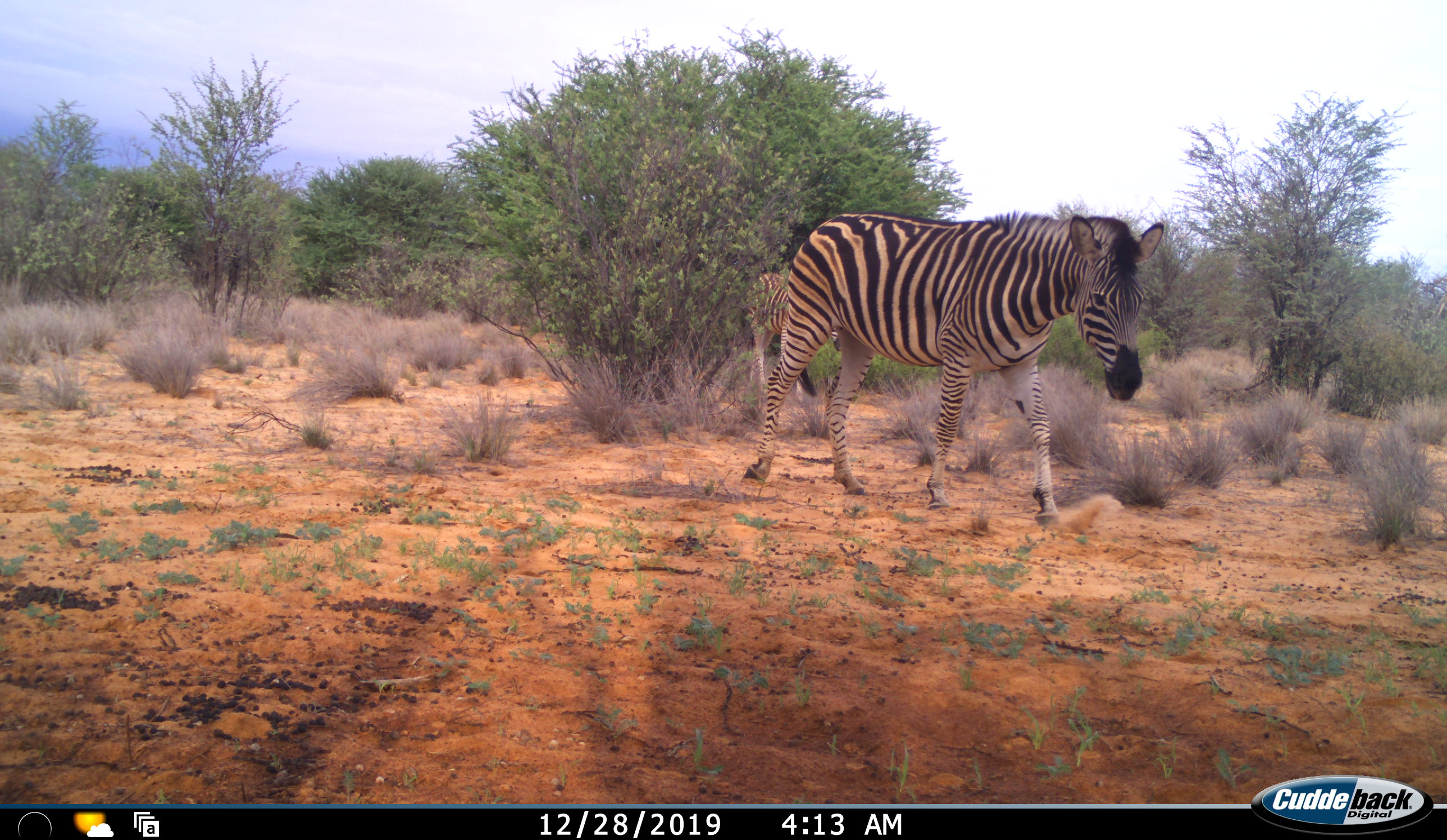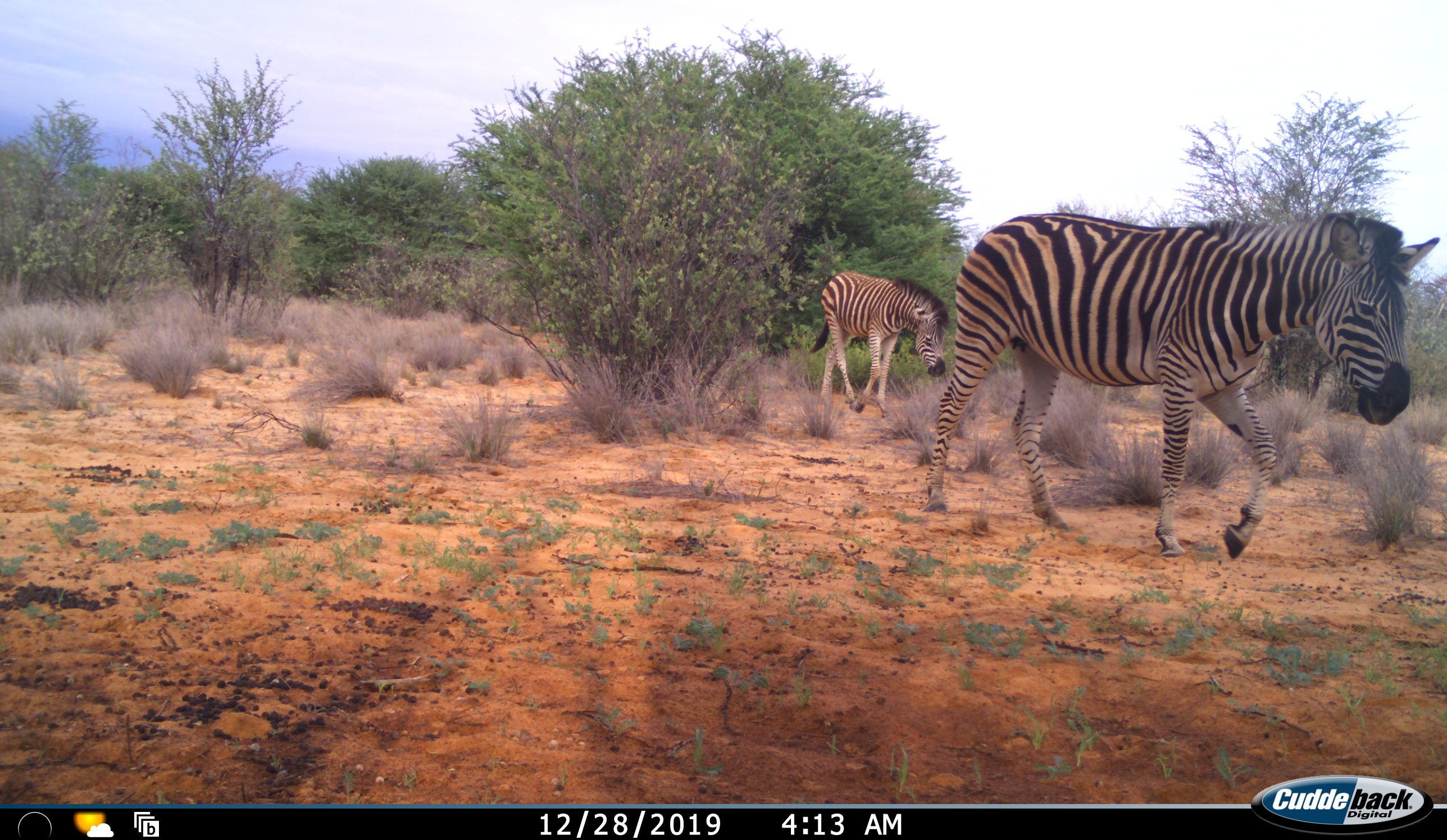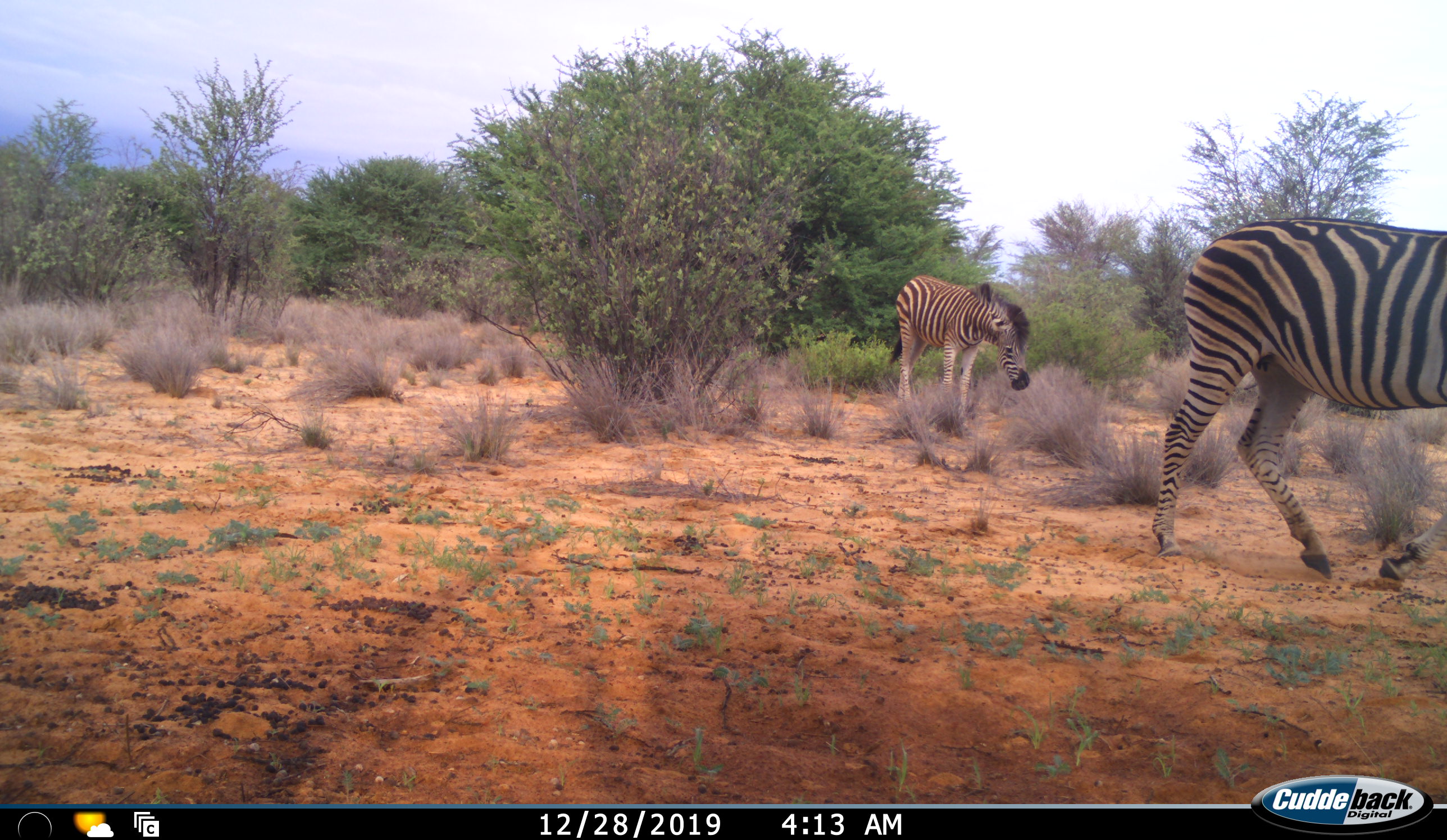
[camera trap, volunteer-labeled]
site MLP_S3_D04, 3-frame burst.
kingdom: Animalia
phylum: Chordata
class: Mammalia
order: Perissodactyla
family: Equidae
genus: Equus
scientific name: Equus quagga burchellii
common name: burchell's zebra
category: zebraburchells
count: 2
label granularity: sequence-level